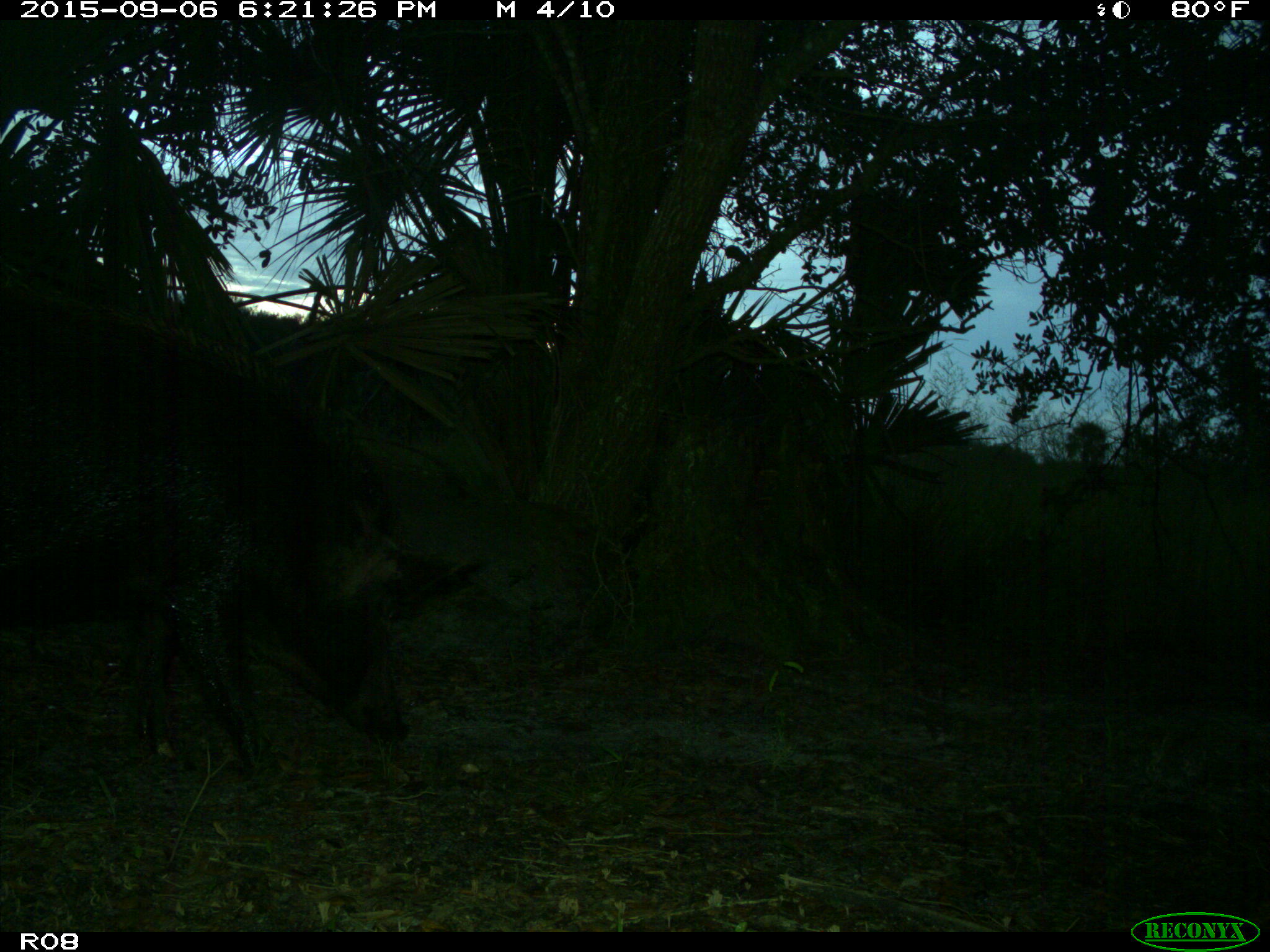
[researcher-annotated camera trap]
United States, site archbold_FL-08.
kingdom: Animalia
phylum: Chordata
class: Mammalia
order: Artiodactyla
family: Suidae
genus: Sus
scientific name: Sus scrofa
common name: wild boar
Sus scrofa (wild boar).